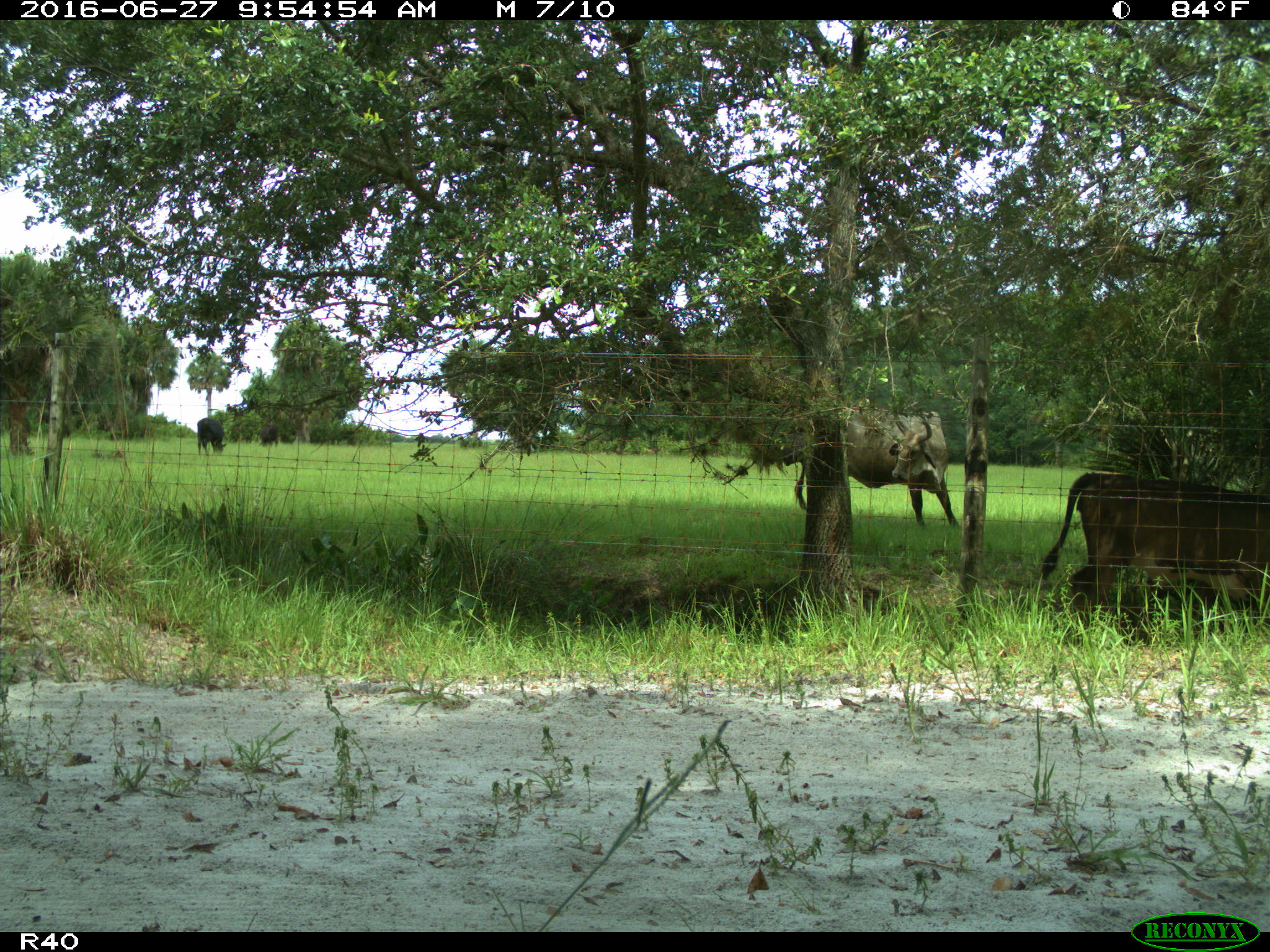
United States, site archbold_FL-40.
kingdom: Animalia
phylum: Chordata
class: Mammalia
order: Artiodactyla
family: Bovidae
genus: Bos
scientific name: Bos taurus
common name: domestic cow